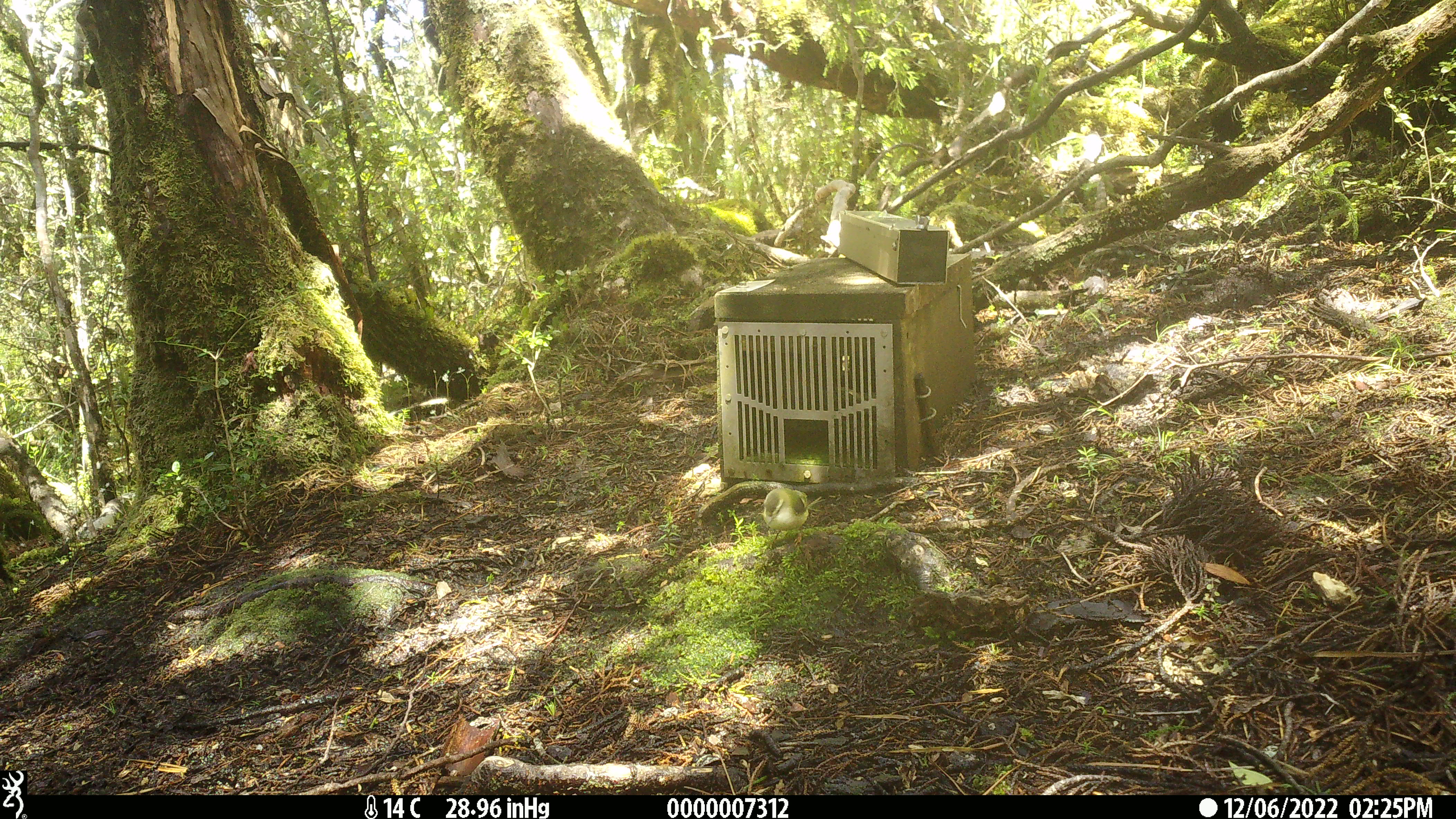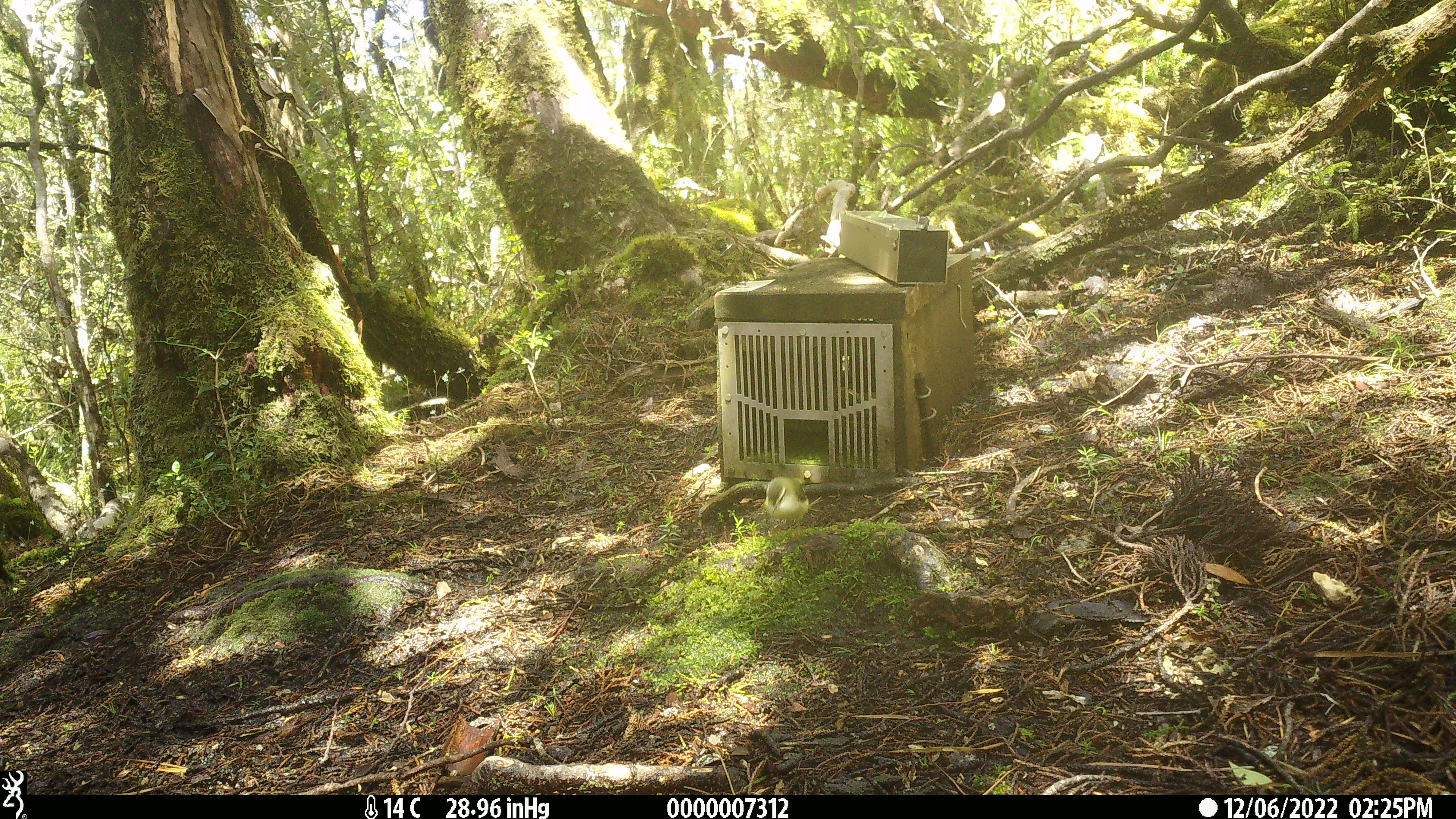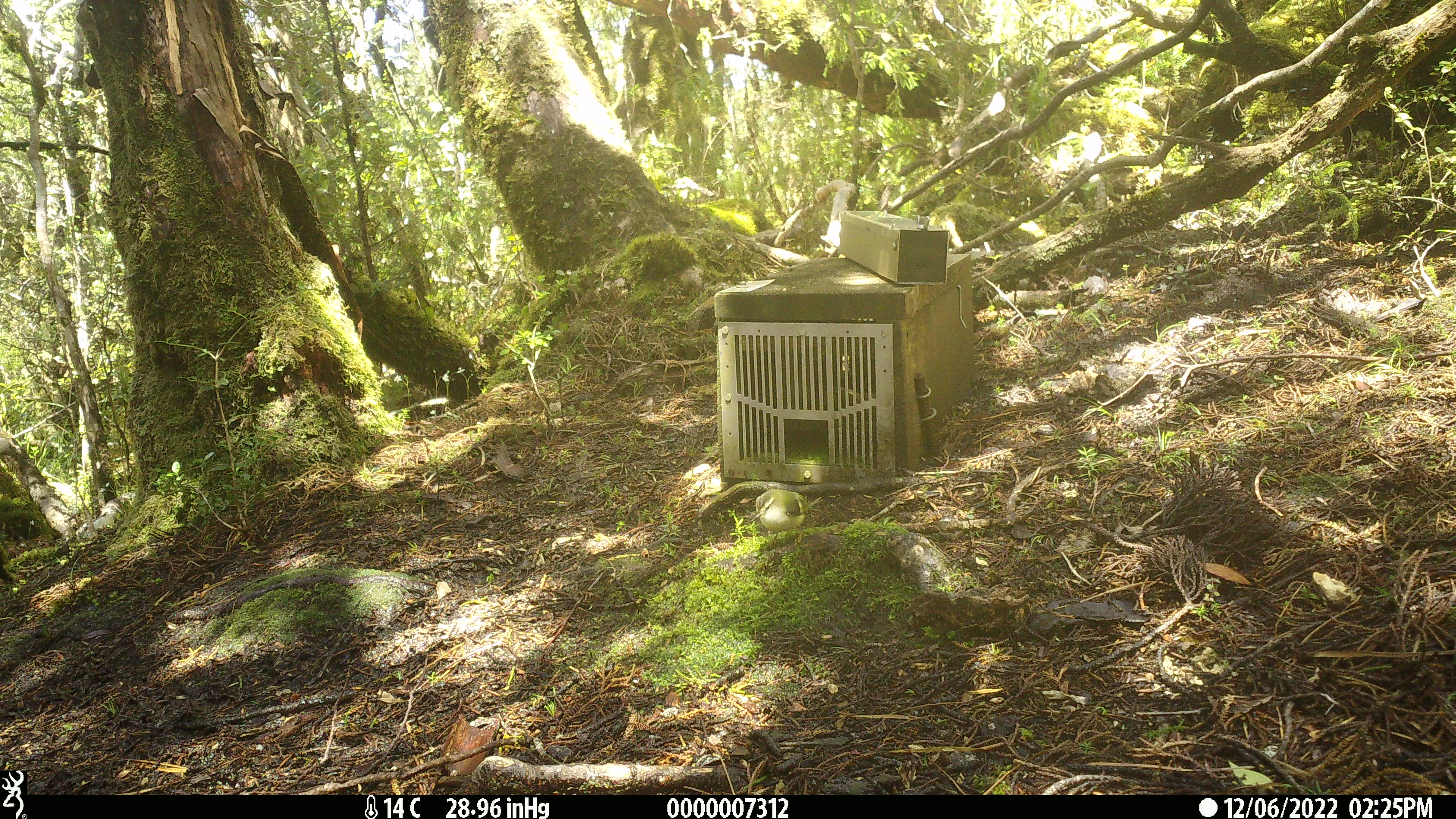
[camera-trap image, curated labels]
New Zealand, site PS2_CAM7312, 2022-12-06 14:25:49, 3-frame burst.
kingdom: Animalia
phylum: Chordata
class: Aves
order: Passeriformes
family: Acanthisittidae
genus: Acanthisitta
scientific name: Acanthisitta chloris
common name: rifleman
Rifleman (Acanthisitta chloris).